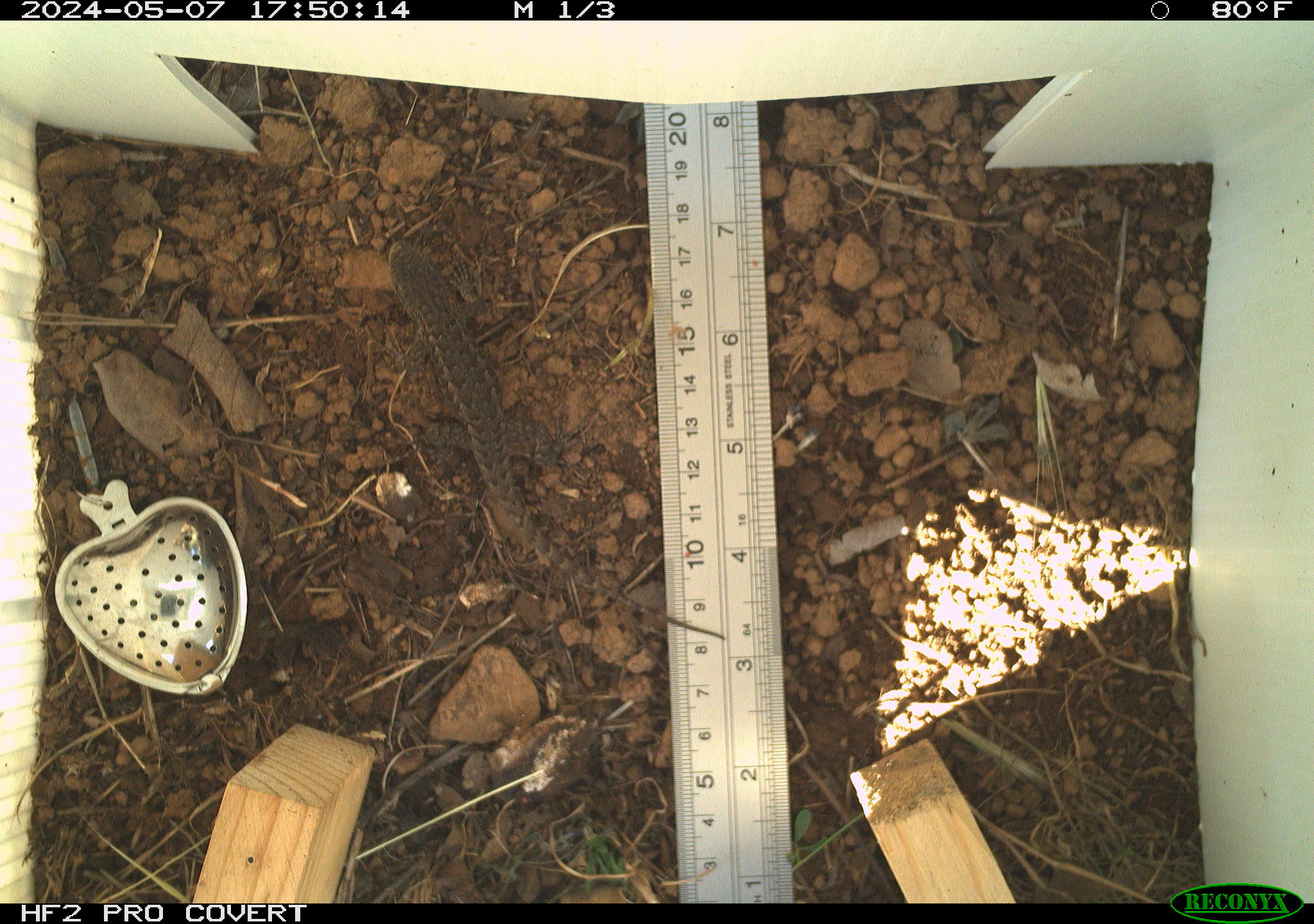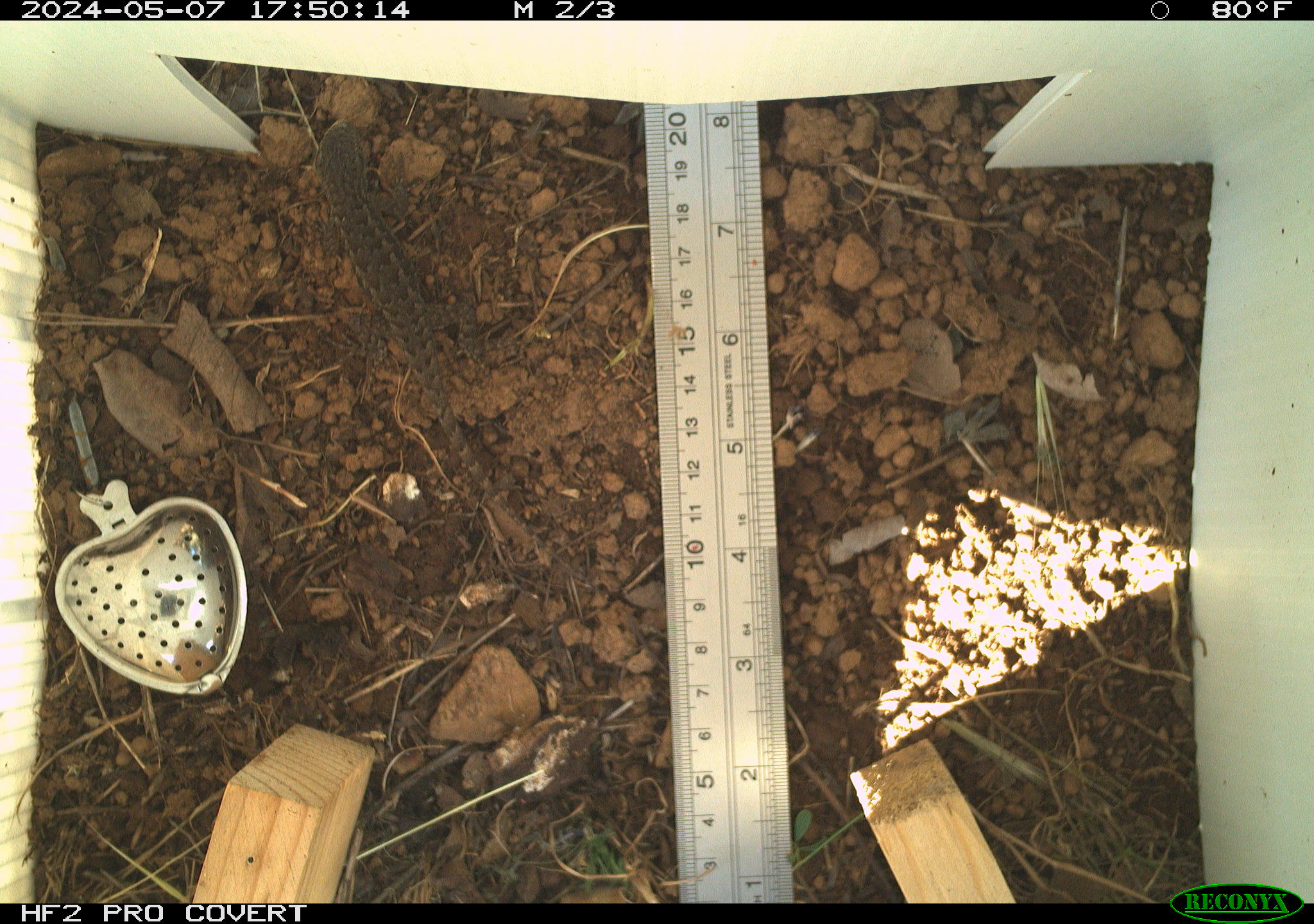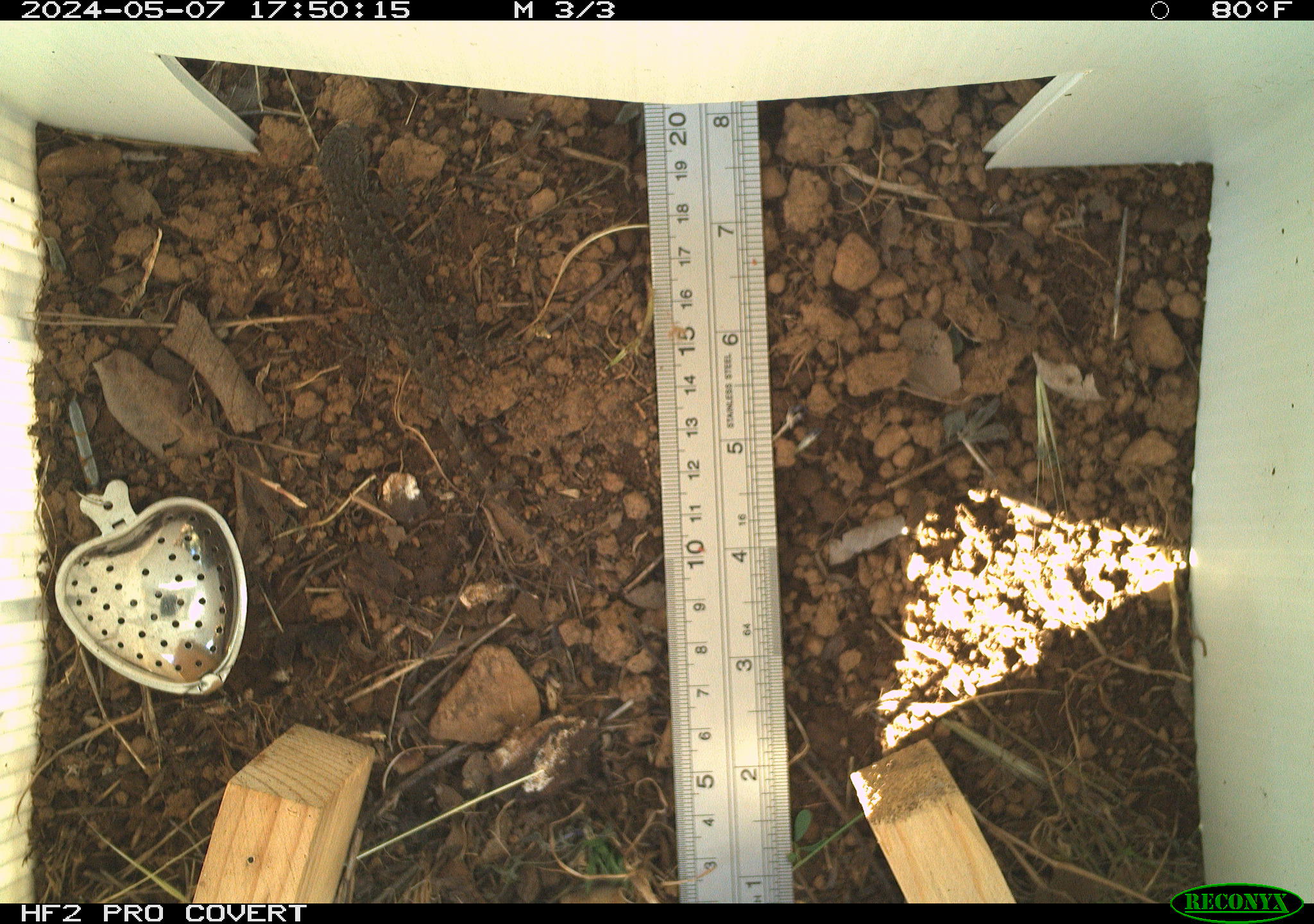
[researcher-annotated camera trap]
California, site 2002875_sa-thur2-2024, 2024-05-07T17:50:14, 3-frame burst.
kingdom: Animalia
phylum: Chordata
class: Reptilia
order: Squamata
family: Phrynosomatidae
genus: Sceloporus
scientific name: Sceloporus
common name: spiny lizards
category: sceloporus species